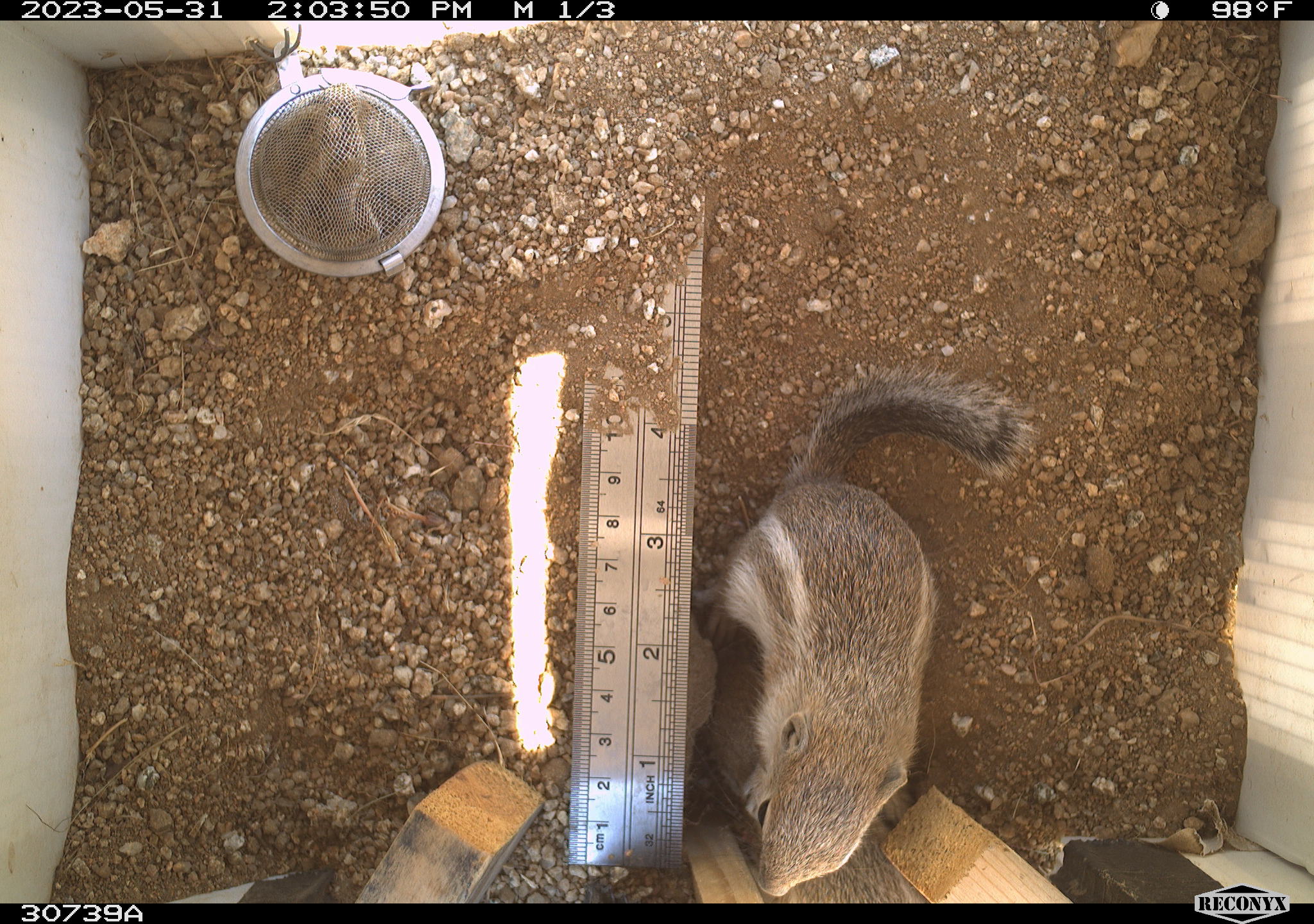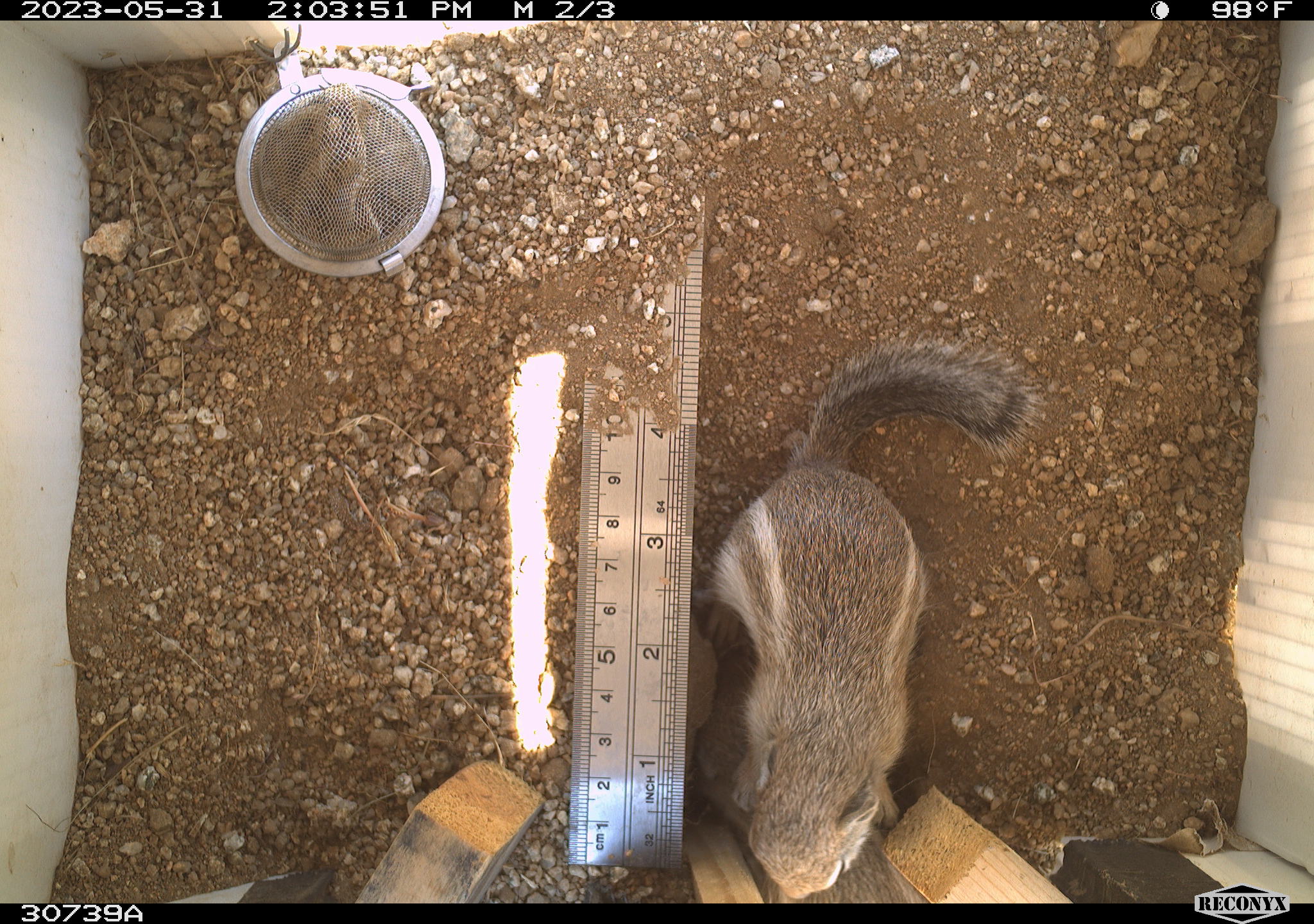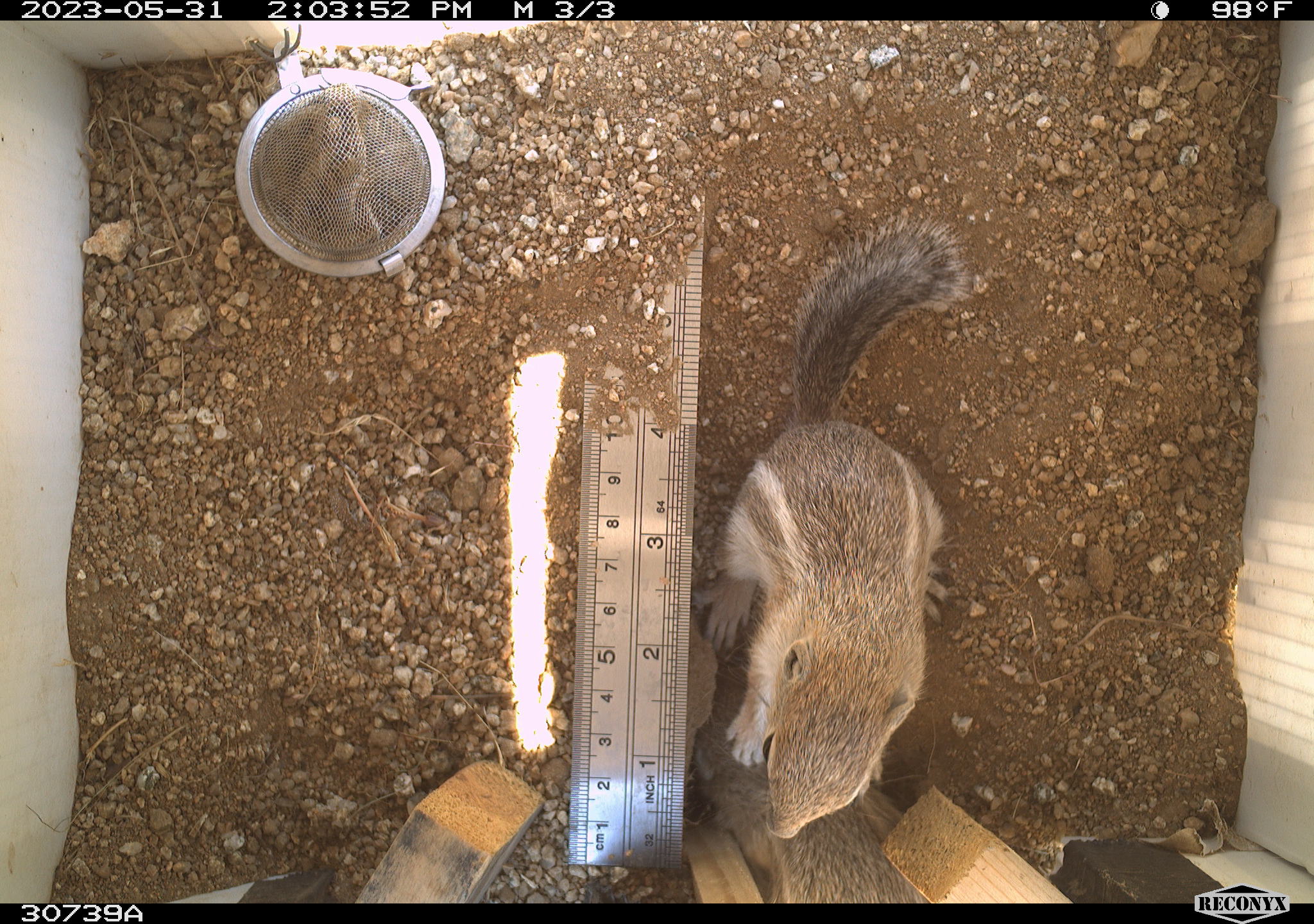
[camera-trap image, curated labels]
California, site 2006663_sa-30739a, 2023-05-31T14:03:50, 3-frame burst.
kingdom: Animalia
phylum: Chordata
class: Mammalia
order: Rodentia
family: Sciuridae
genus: Ammospermophilus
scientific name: Ammospermophilus leucurus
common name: white-tailed antelope squirrel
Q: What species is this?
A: White-tailed antelope squirrel (Ammospermophilus leucurus).